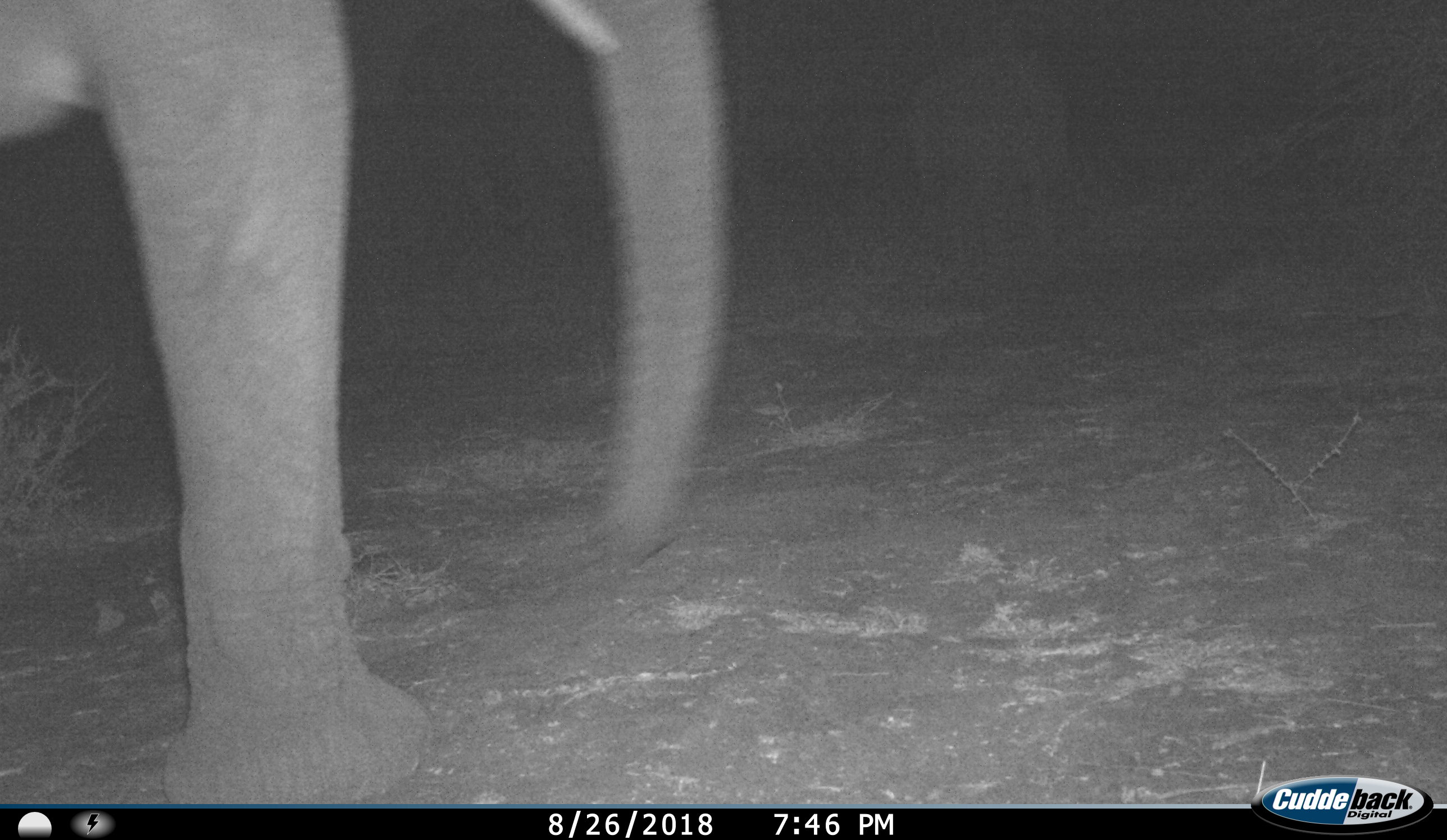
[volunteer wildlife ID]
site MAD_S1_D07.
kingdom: Animalia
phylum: Chordata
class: Mammalia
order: Proboscidea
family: Elephantidae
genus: Loxodonta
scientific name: Loxodonta africana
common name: african bush elephant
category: elephant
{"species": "elephant (african bush elephant) (Loxodonta africana)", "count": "1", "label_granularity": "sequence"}